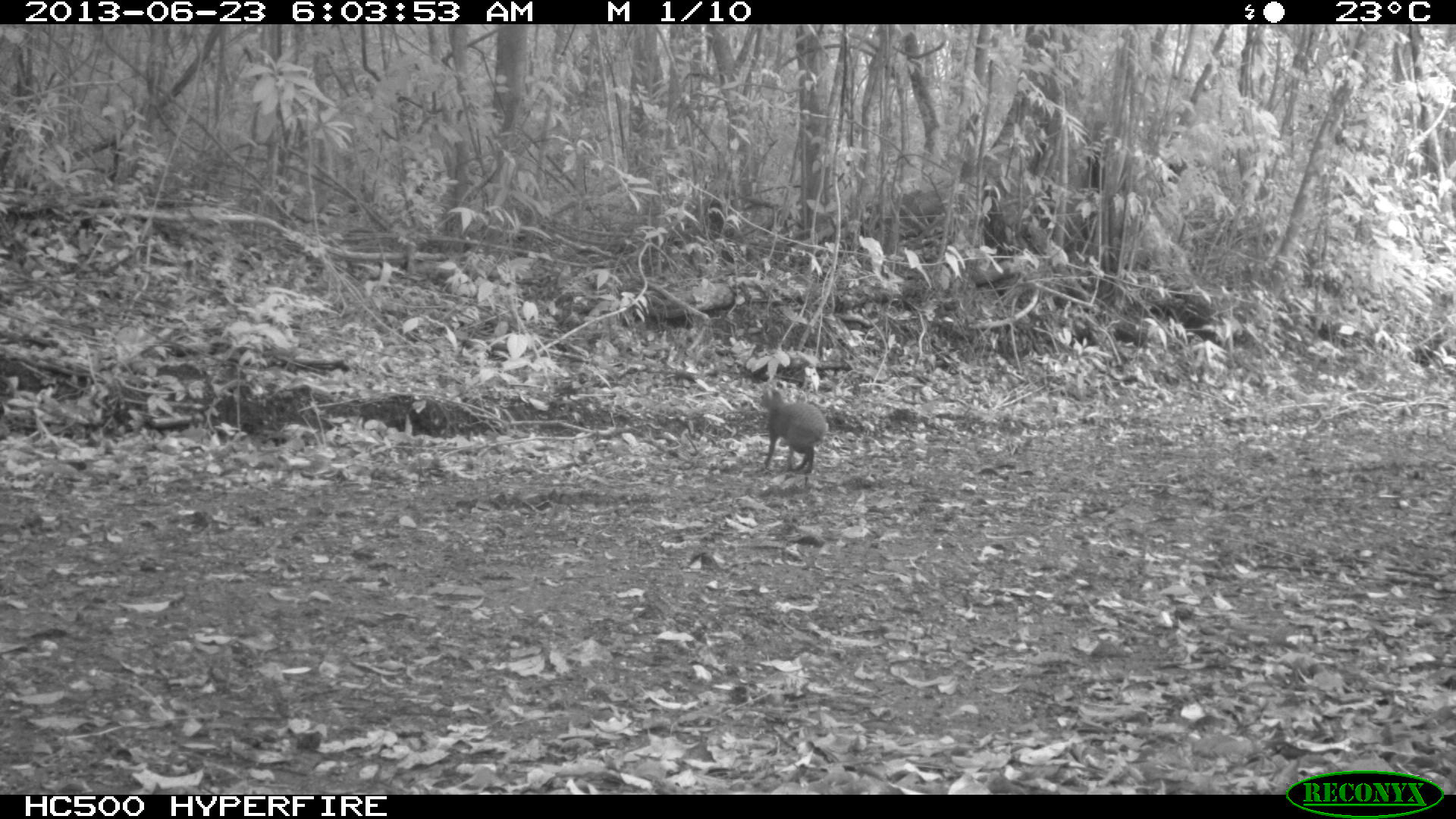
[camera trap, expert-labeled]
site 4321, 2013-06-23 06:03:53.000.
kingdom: Animalia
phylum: Chordata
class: Mammalia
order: Rodentia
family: Dasyproctidae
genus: Dasyprocta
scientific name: Dasyprocta punctata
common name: central american agouti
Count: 1.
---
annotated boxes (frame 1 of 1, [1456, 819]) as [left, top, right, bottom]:
dasyprocta punctata: [760, 387, 827, 475]